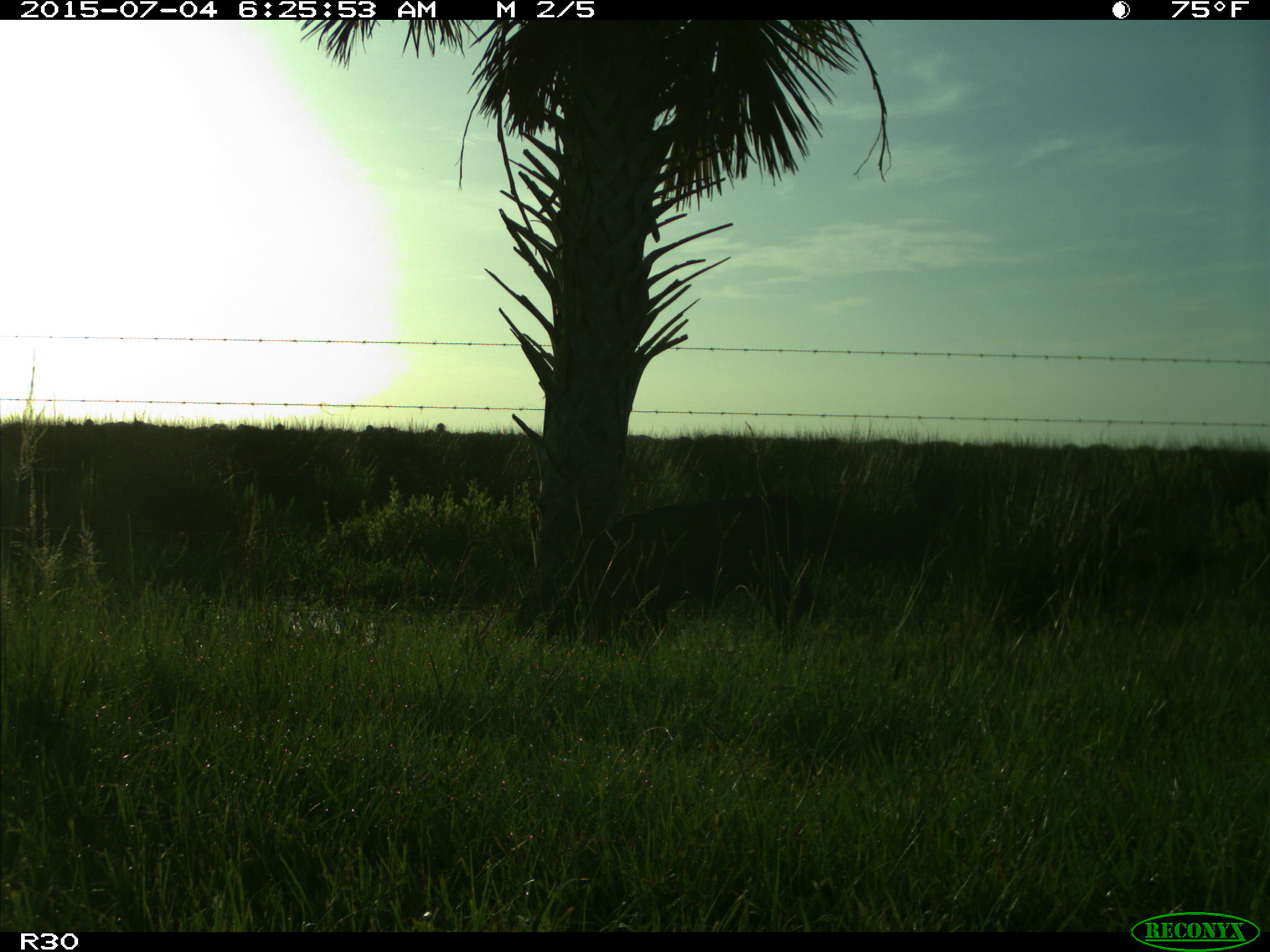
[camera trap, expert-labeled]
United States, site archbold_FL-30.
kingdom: Animalia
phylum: Chordata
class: Mammalia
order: Artiodactyla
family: Bovidae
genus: Bos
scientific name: Bos taurus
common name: domestic cow